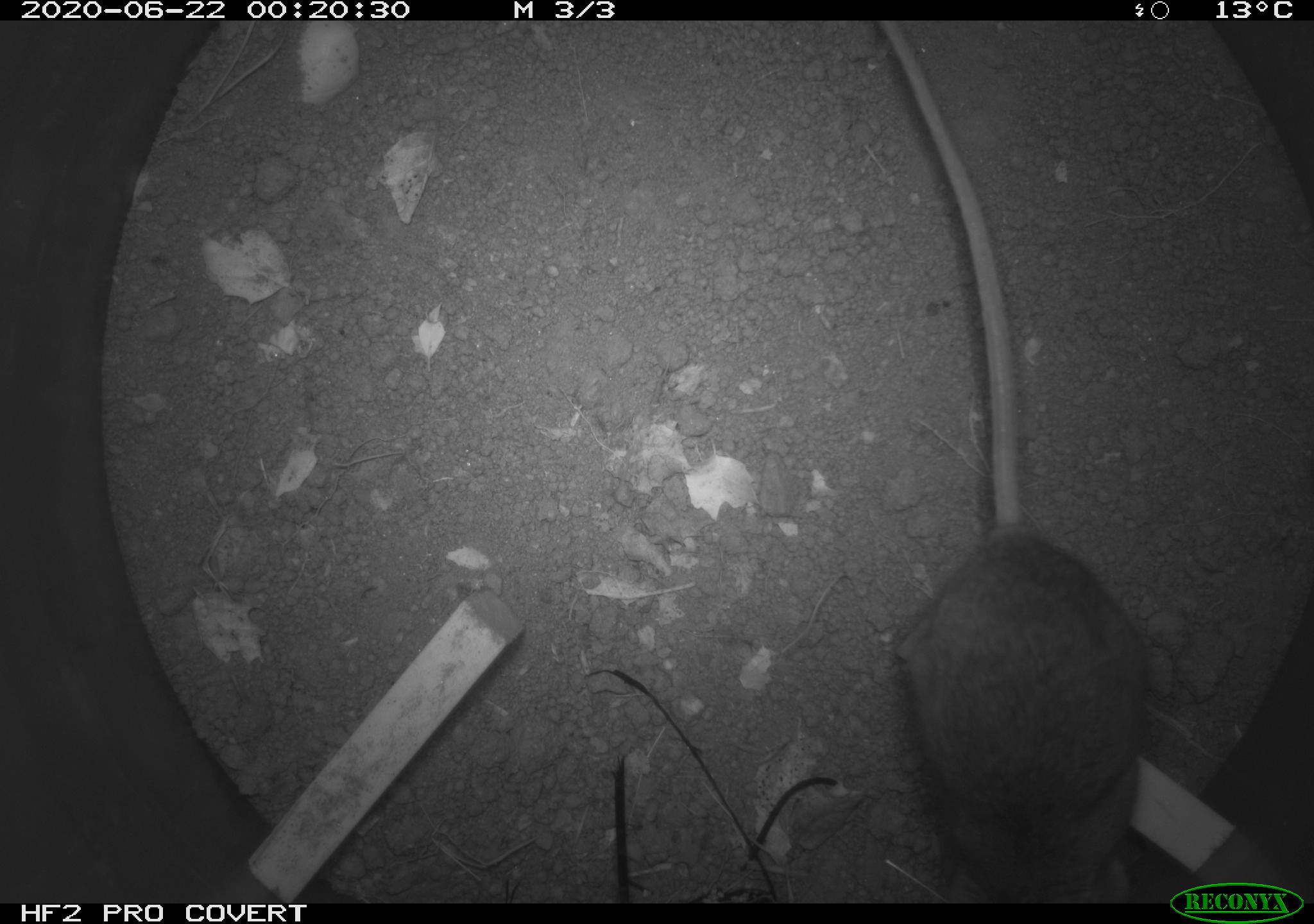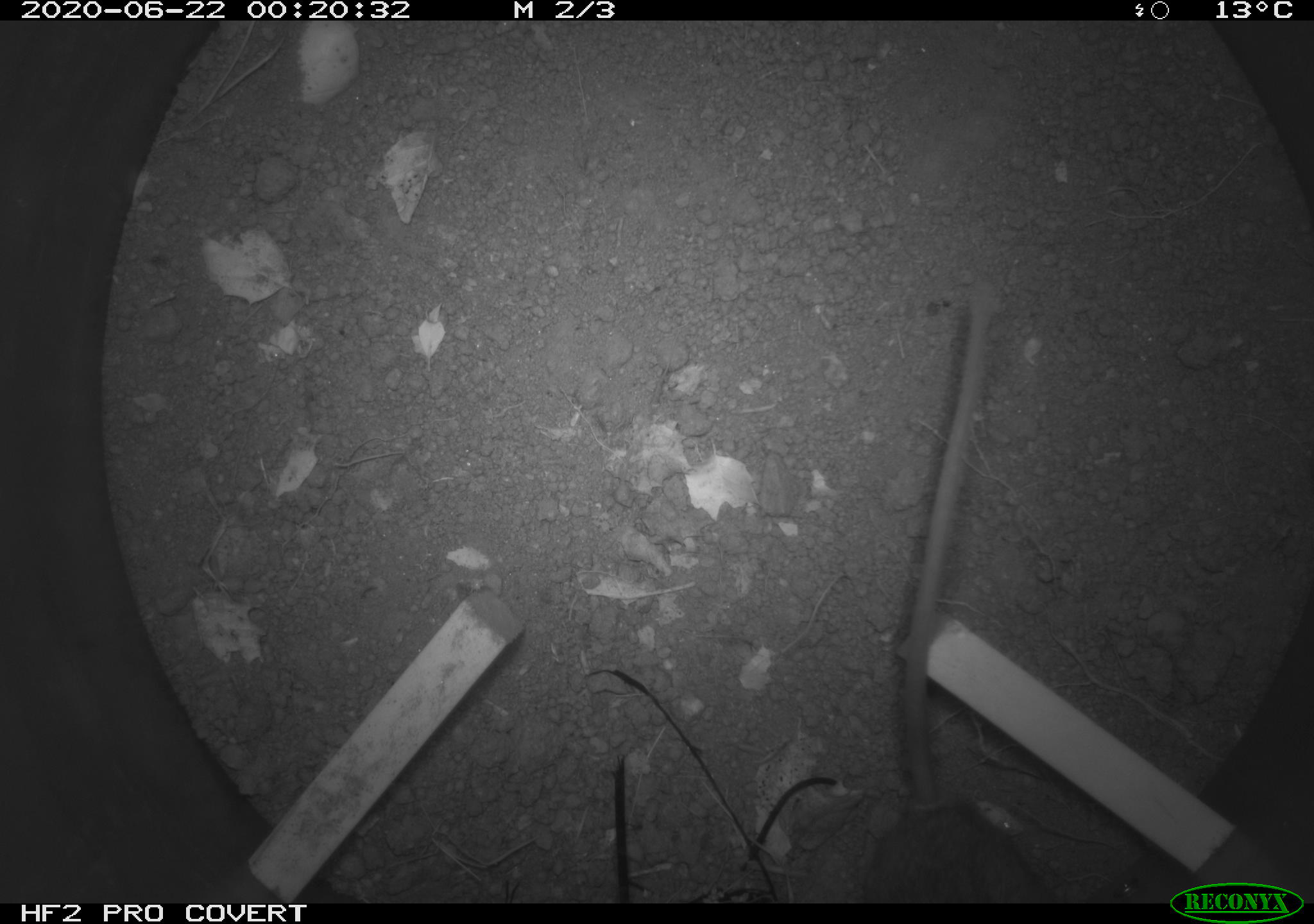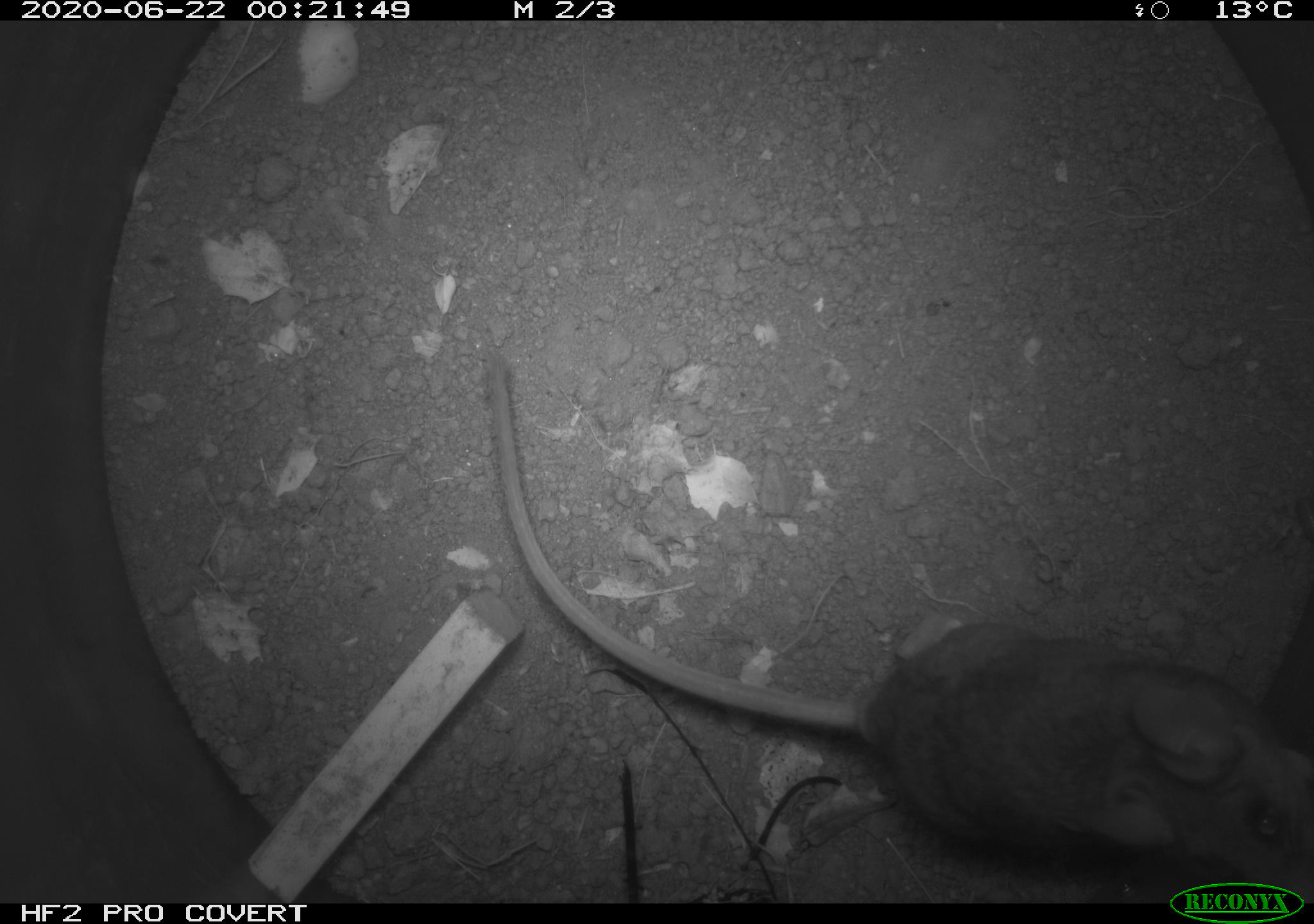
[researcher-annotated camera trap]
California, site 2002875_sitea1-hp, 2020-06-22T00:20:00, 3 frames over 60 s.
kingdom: Animalia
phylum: Chordata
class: Mammalia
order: Rodentia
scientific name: Rodentia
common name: mouse species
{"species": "mouse species (Rodentia)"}